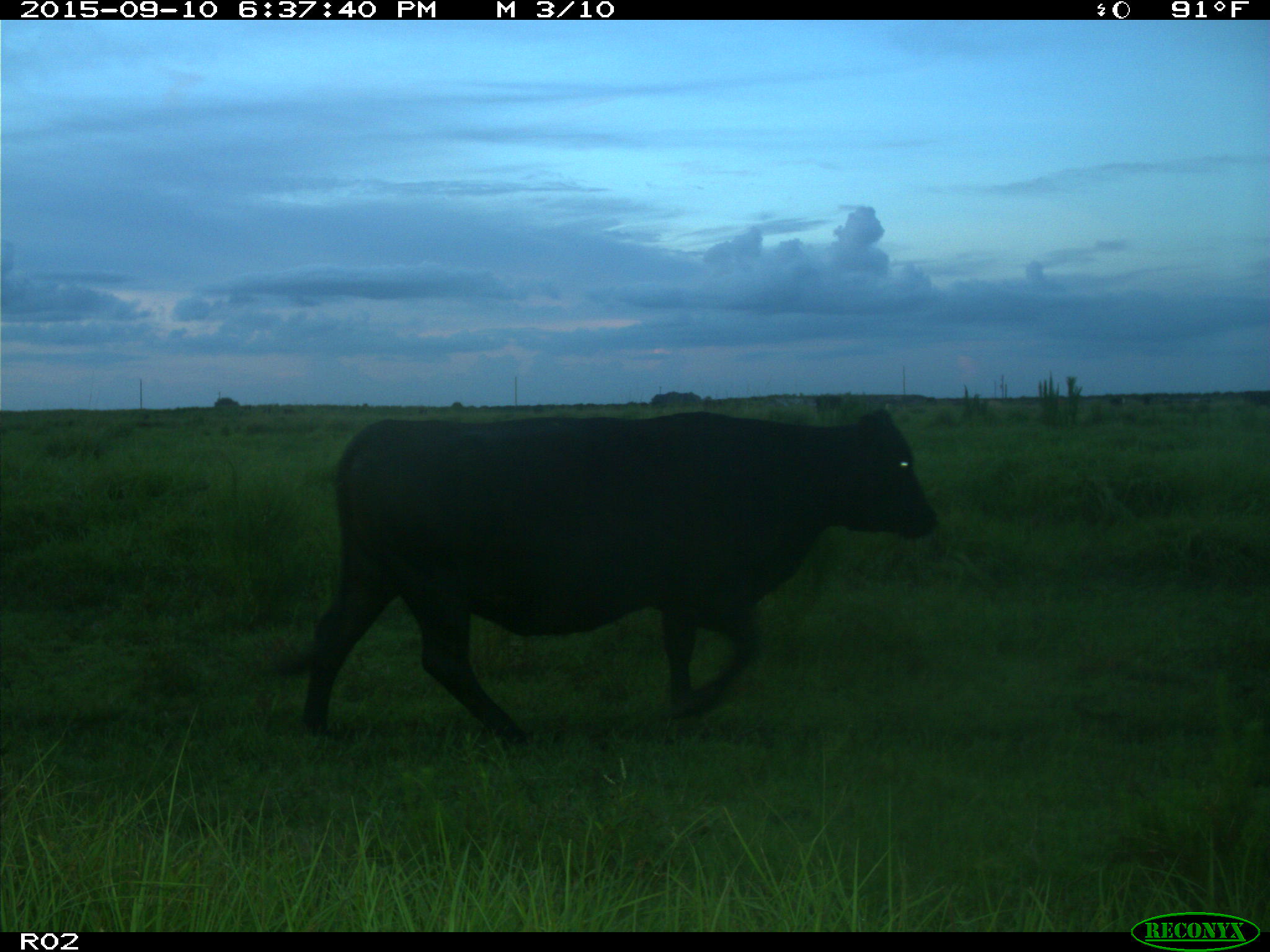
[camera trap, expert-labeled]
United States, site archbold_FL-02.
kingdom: Animalia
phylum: Chordata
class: Mammalia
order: Artiodactyla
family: Bovidae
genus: Bos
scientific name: Bos taurus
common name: domestic cow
Bos taurus (domestic cow).